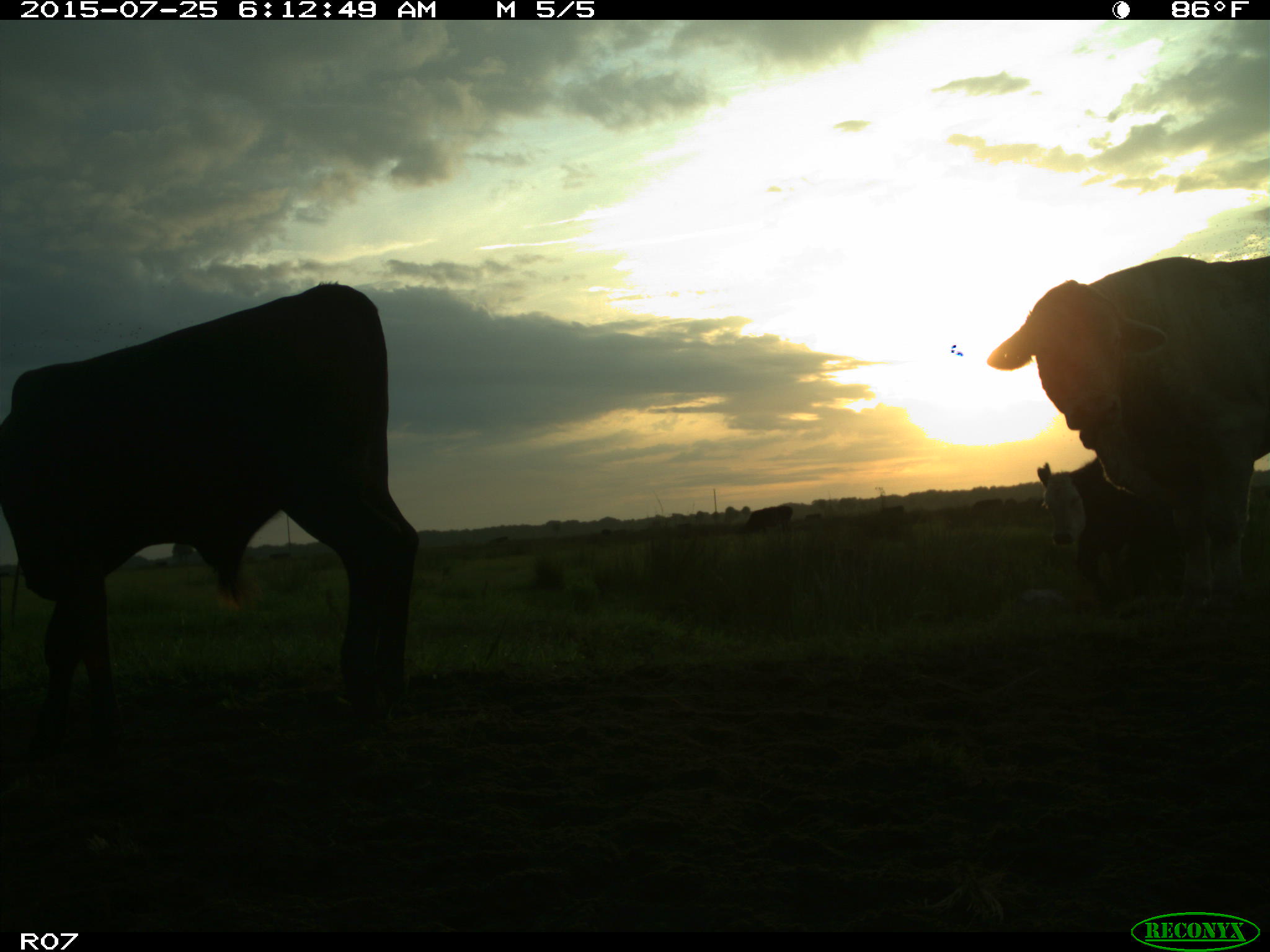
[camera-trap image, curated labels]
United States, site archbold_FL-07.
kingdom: Animalia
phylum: Chordata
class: Mammalia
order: Artiodactyla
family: Bovidae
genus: Bos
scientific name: Bos taurus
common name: domestic cow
Bos taurus (domestic cow).